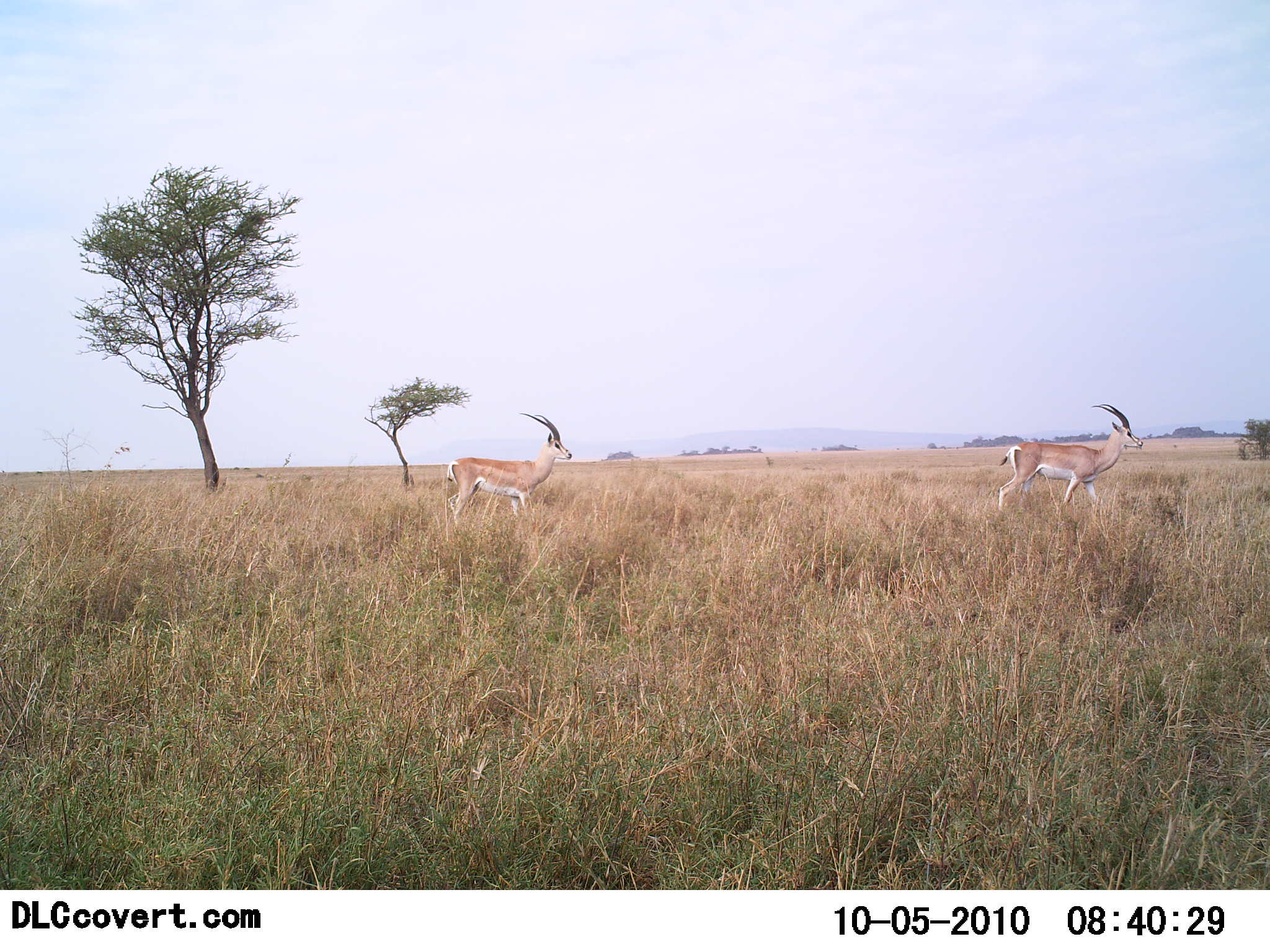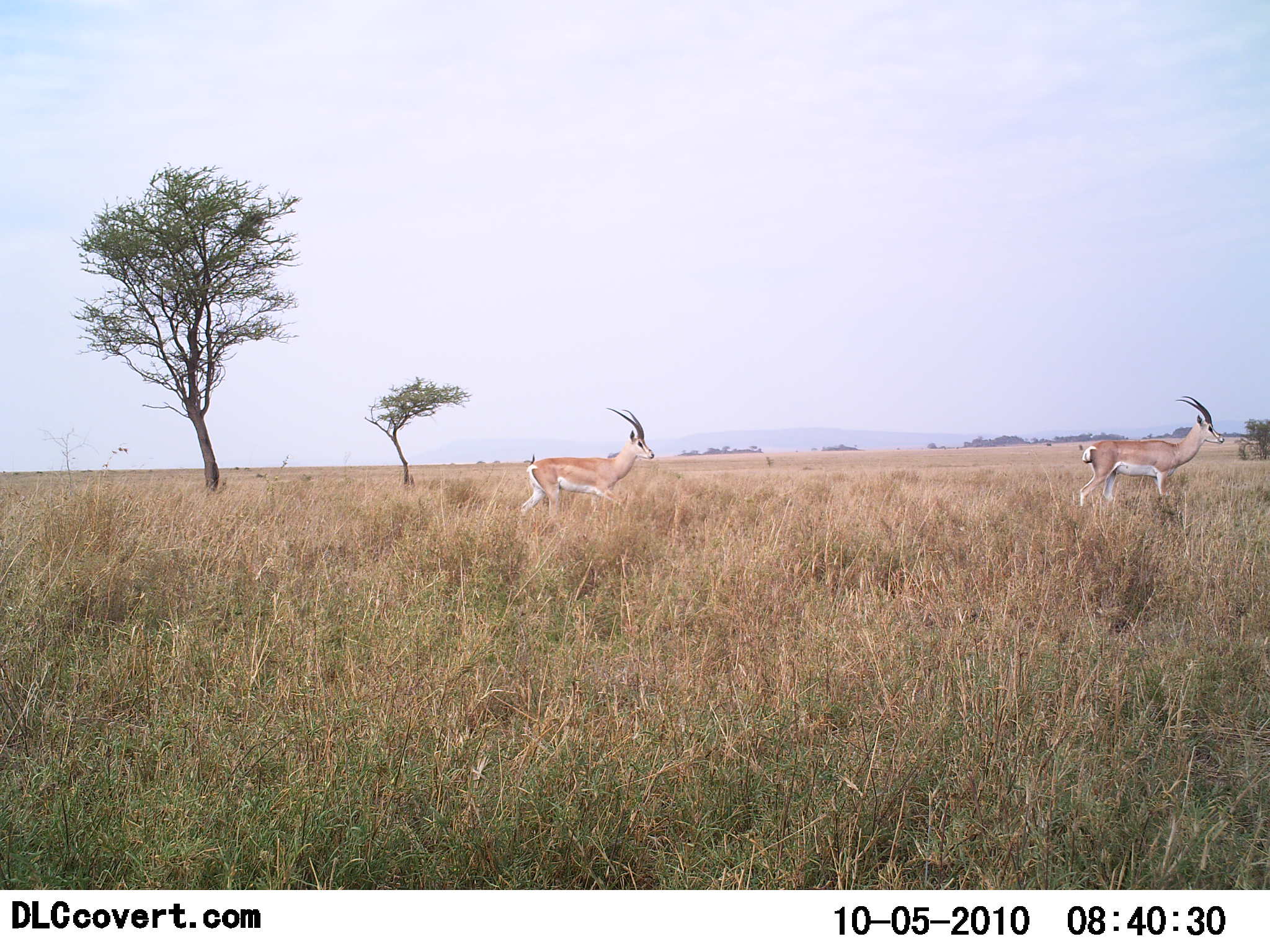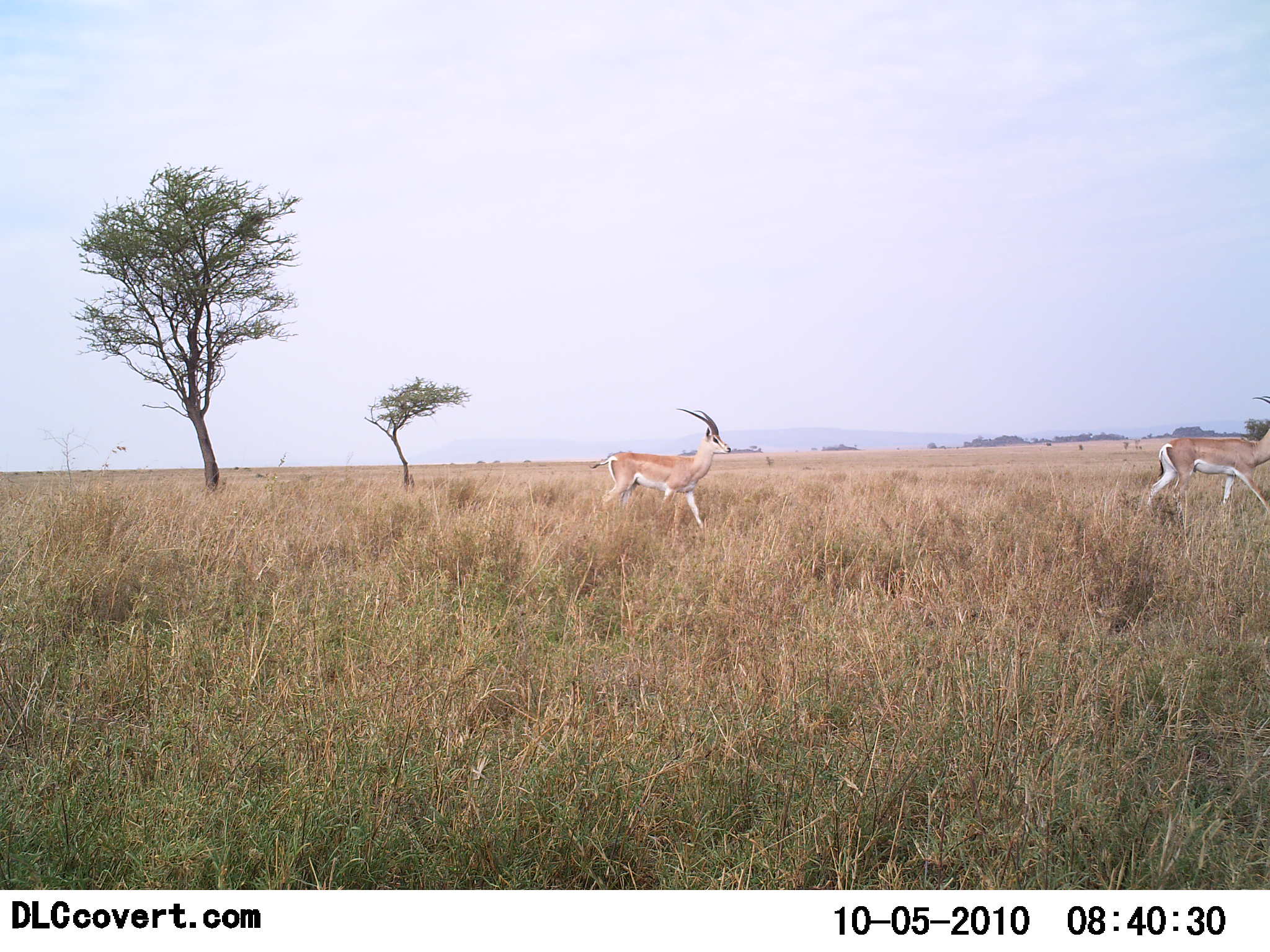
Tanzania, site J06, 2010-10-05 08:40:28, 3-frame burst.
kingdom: Animalia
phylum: Chordata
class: Mammalia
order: Artiodactyla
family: Bovidae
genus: Nanger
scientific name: Nanger granti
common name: grant's gazelle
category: gazellegrants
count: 2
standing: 0%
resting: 0%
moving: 100%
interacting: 0%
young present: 0%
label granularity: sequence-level